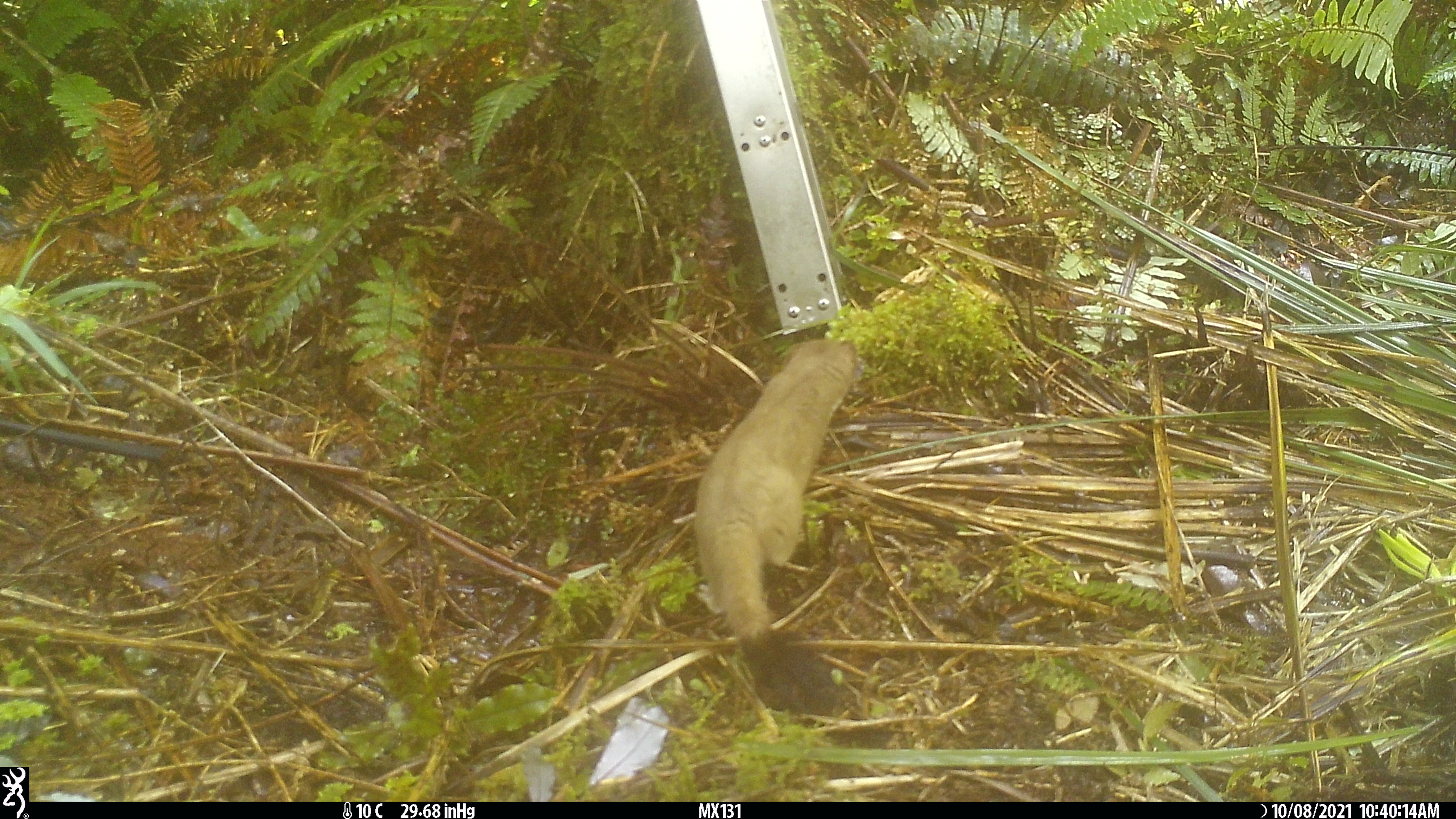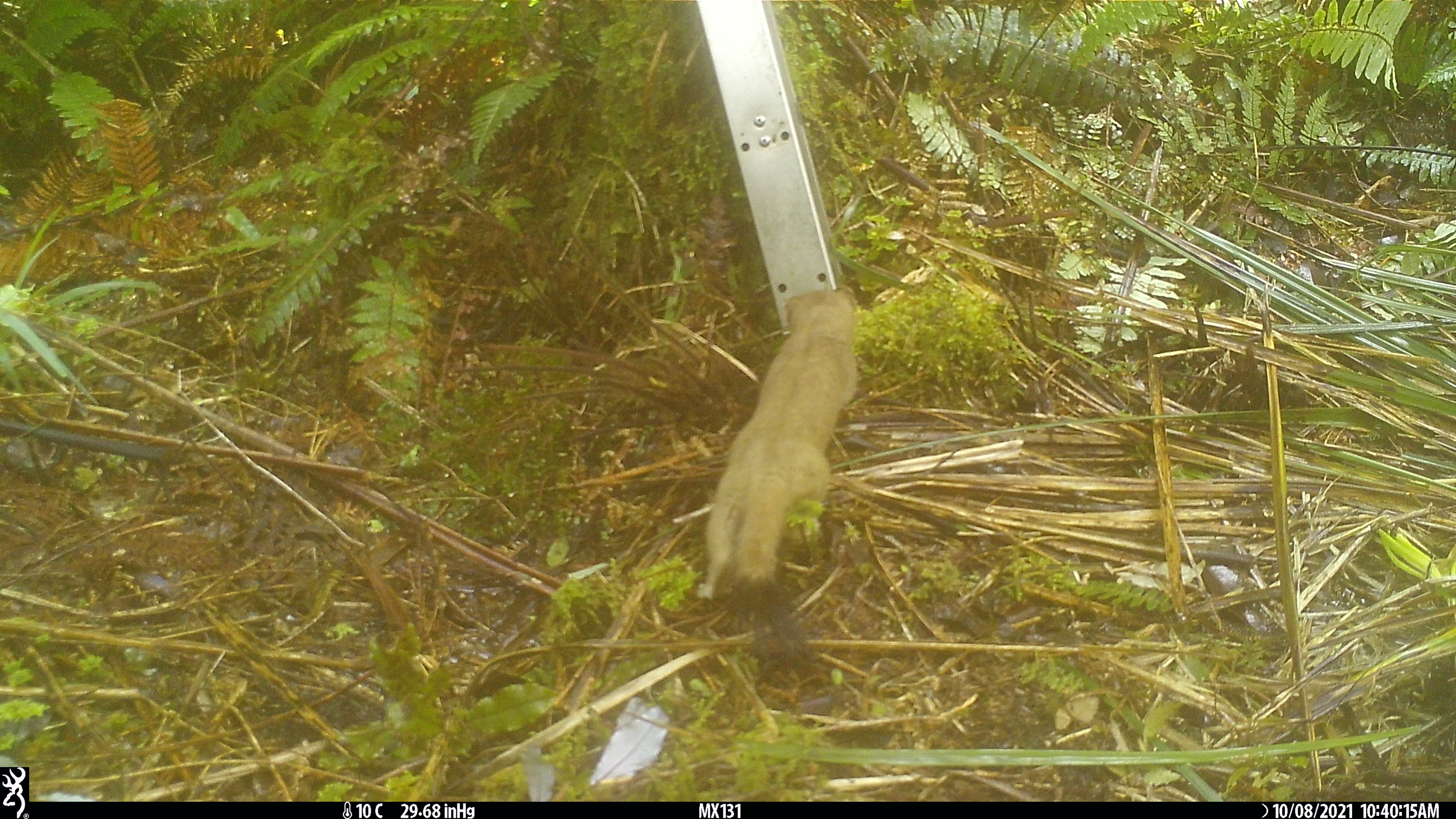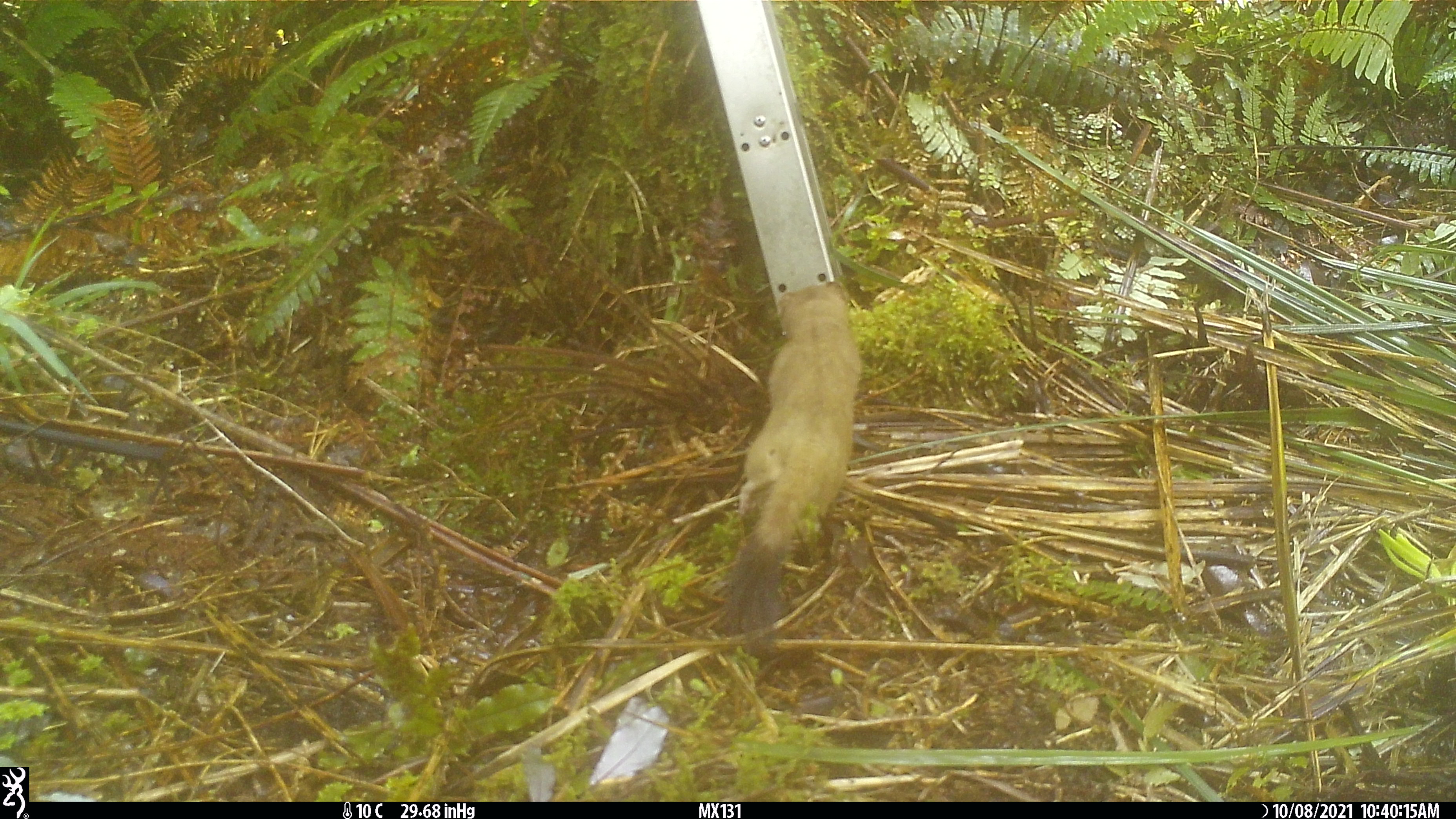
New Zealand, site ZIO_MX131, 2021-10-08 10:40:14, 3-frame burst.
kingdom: Animalia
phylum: Chordata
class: Mammalia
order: Carnivora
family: Mustelidae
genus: Mustela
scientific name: Mustela erminea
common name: stoat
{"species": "stoat (Mustela erminea)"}